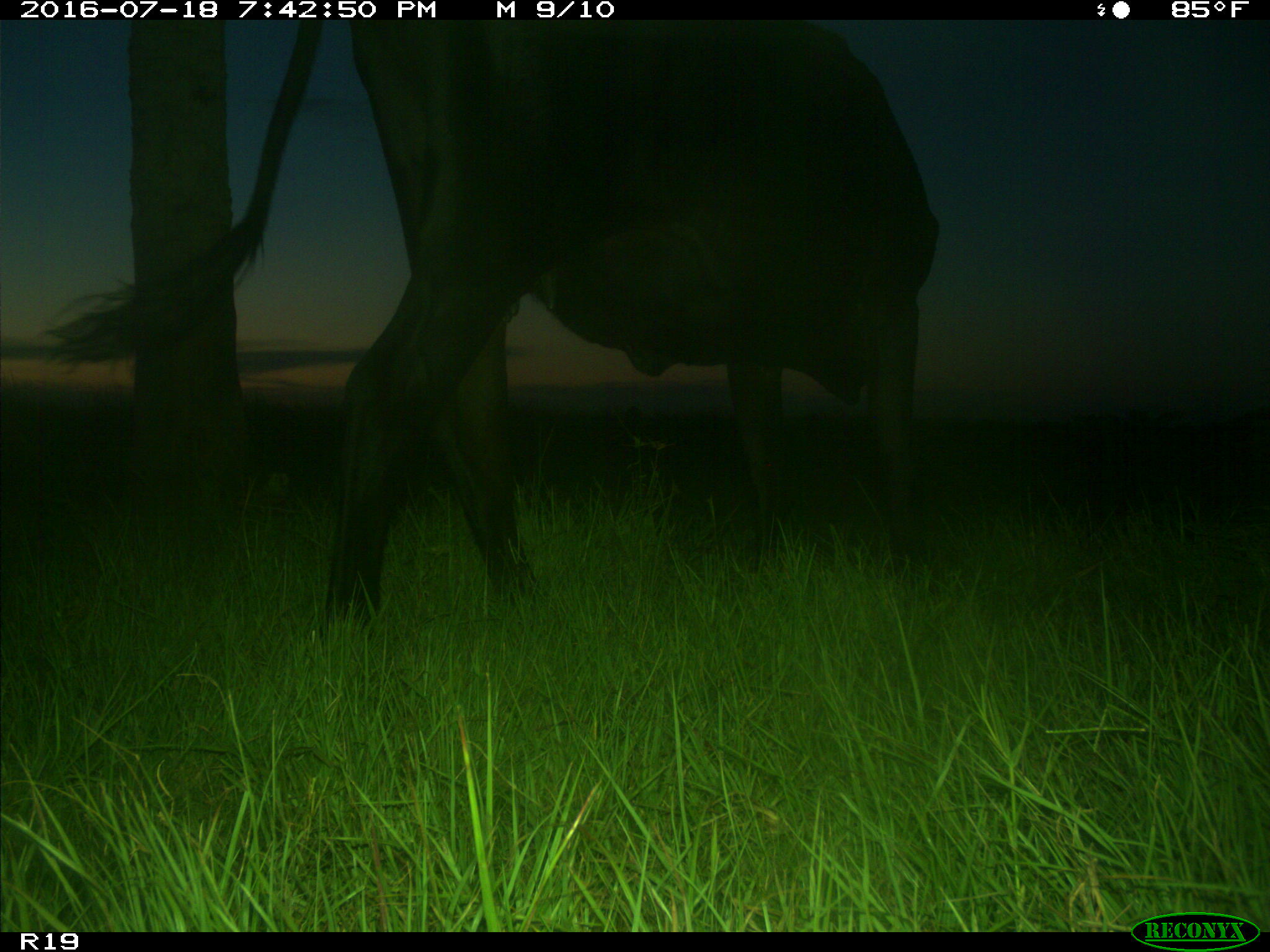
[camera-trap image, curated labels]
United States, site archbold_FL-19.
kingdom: Animalia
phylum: Chordata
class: Mammalia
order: Artiodactyla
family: Bovidae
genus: Bos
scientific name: Bos taurus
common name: domestic cow